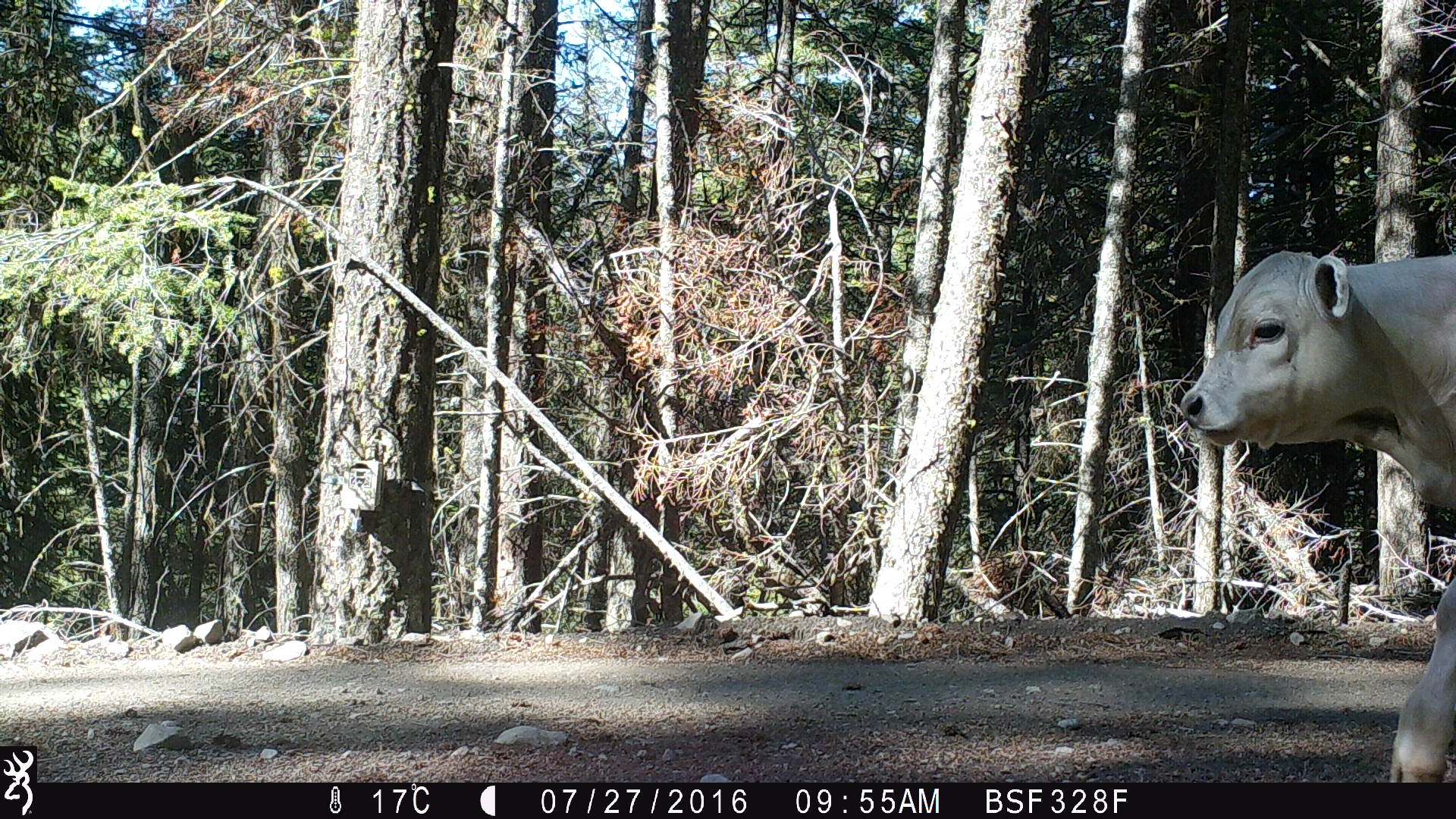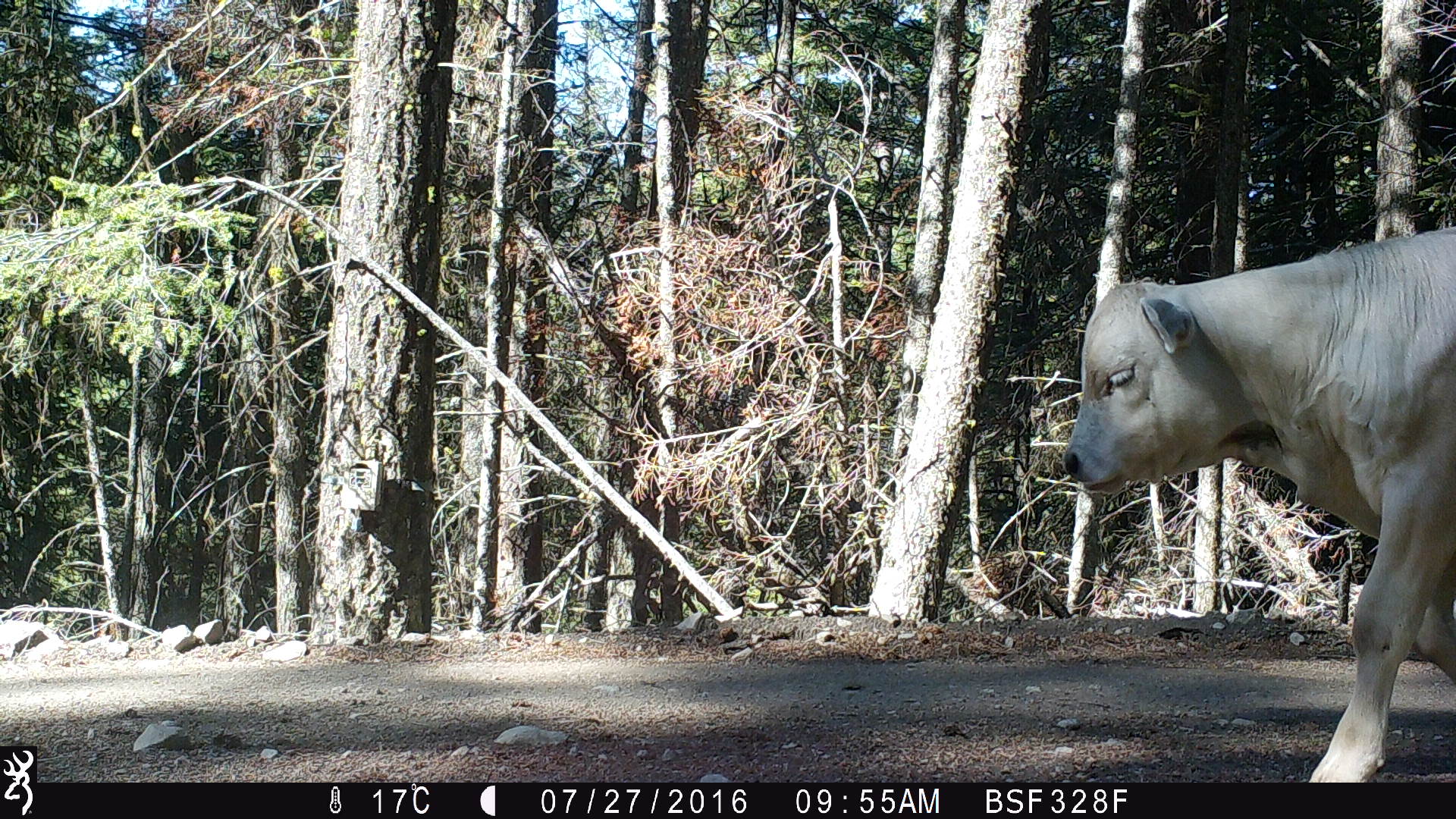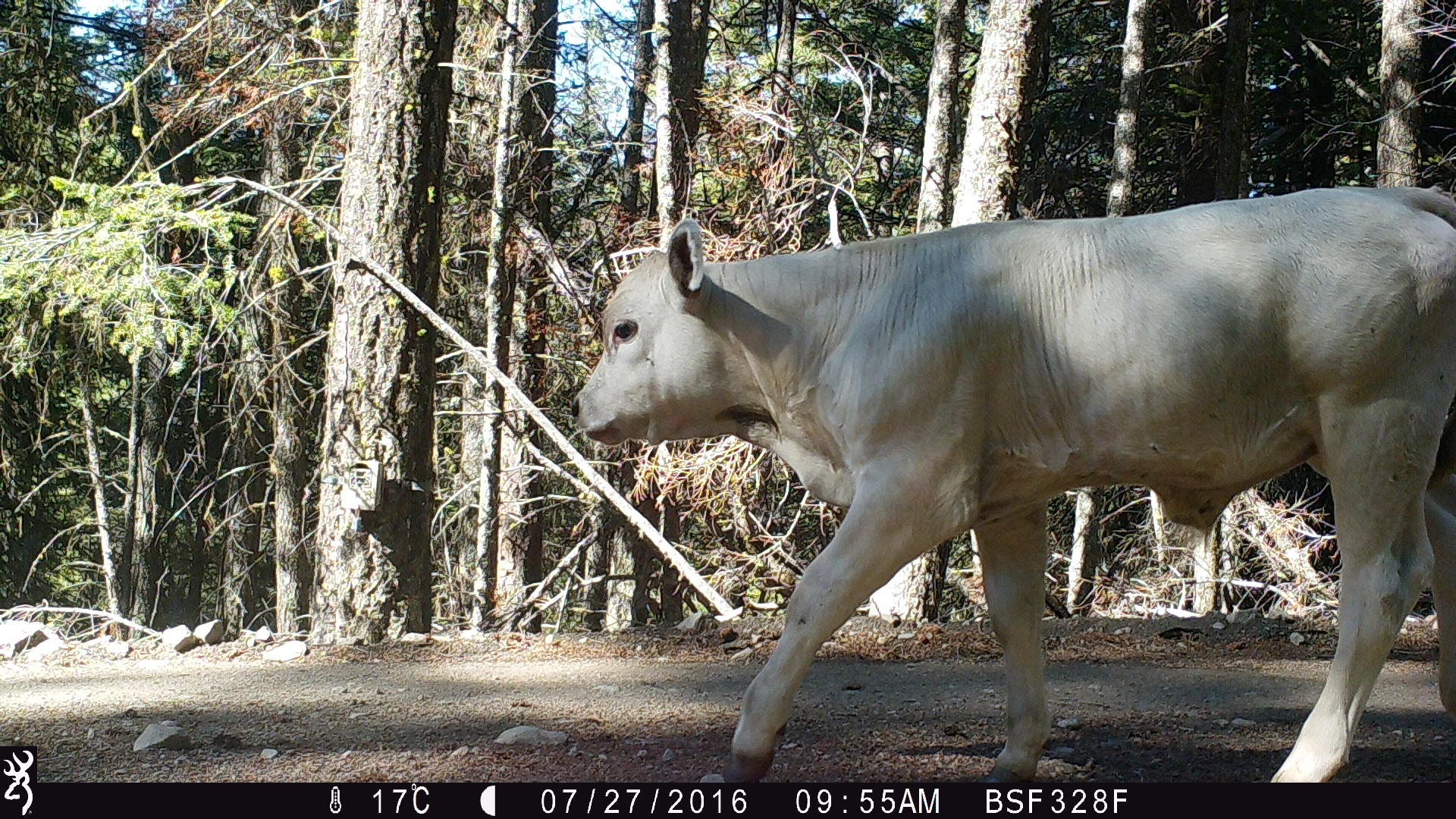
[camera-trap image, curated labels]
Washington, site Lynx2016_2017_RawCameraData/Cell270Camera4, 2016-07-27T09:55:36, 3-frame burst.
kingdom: Animalia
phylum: Chordata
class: Mammalia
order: Artiodactyla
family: Bovidae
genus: Bos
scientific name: Bos taurus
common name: domestic cattle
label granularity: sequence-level